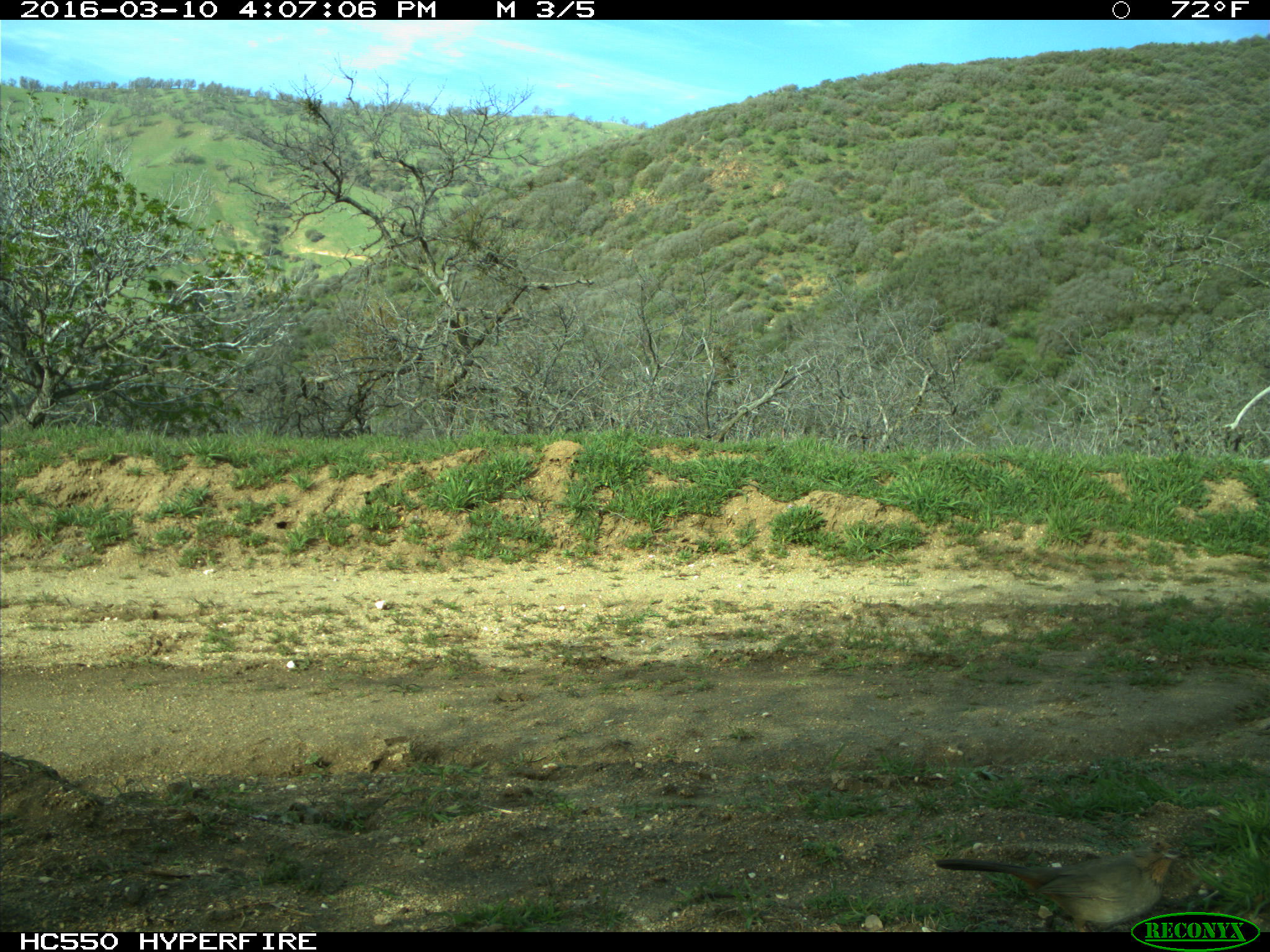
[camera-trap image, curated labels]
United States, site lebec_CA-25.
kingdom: Animalia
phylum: Chordata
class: Aves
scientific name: Aves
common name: birds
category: unidentified bird